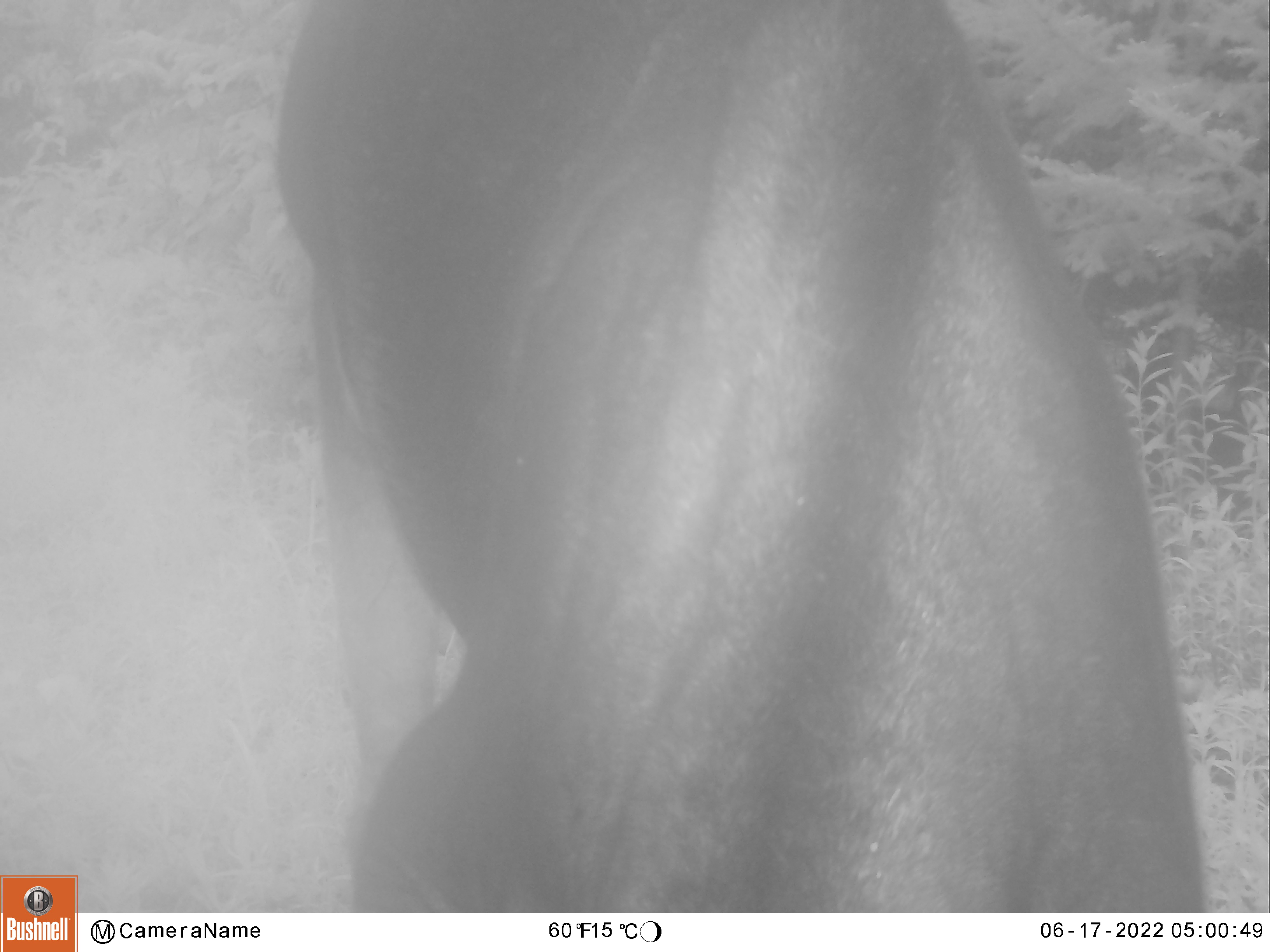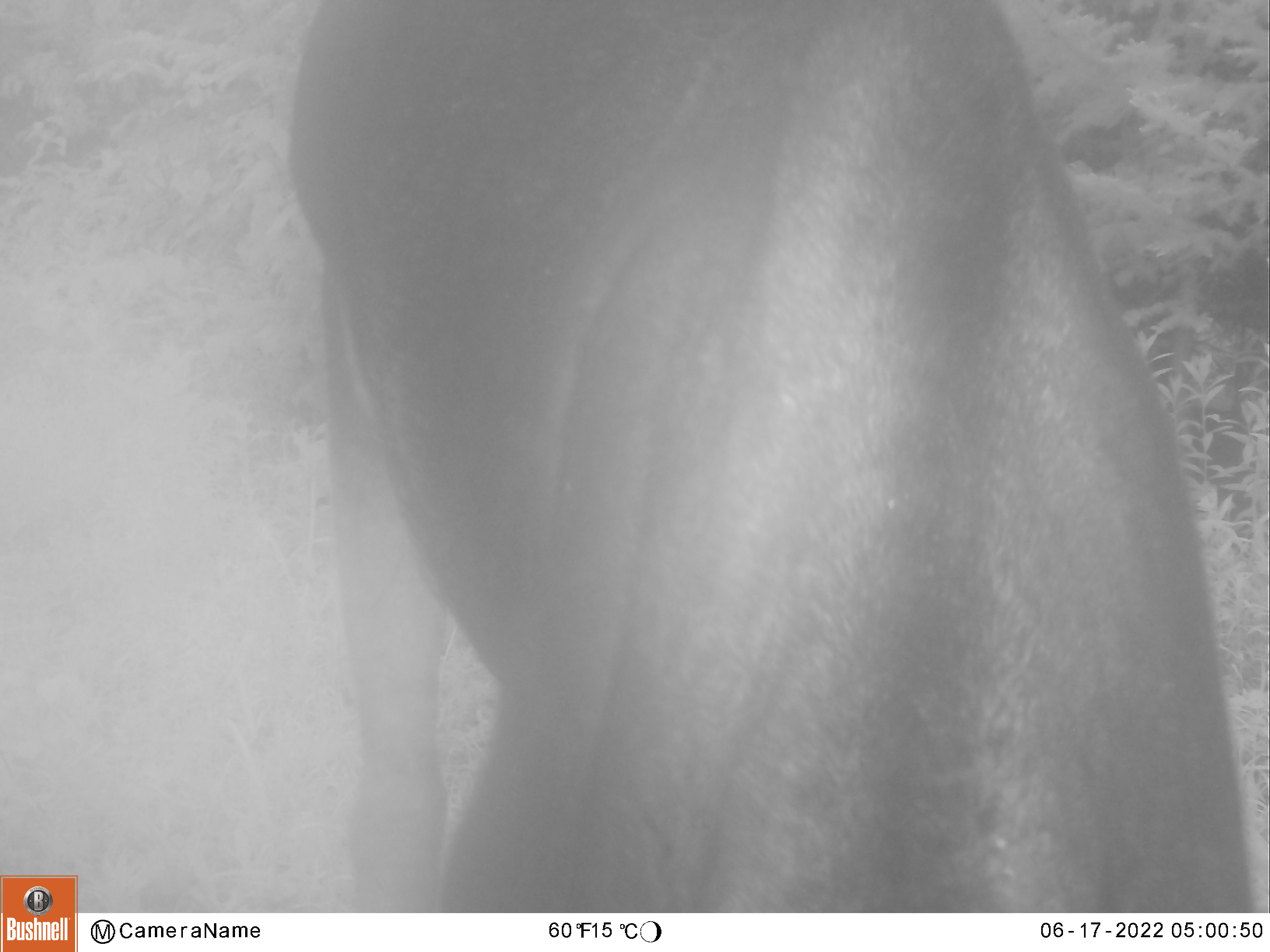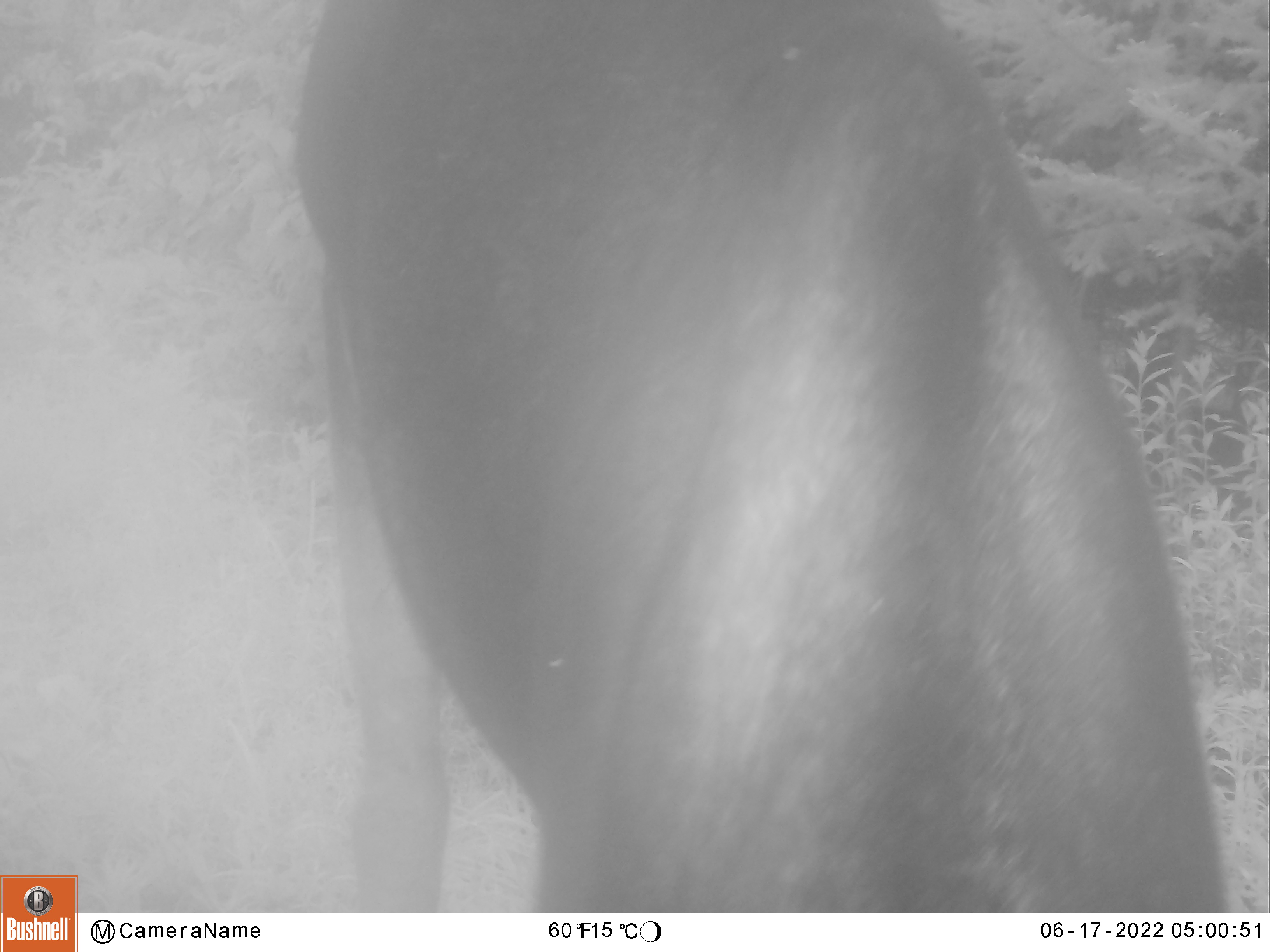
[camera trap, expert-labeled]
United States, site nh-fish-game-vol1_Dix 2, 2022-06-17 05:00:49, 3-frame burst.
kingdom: Animalia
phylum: Chordata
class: Mammalia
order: Artiodactyla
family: Cervidae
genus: Alces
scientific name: Alces alces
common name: moose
Moose (Alces alces).